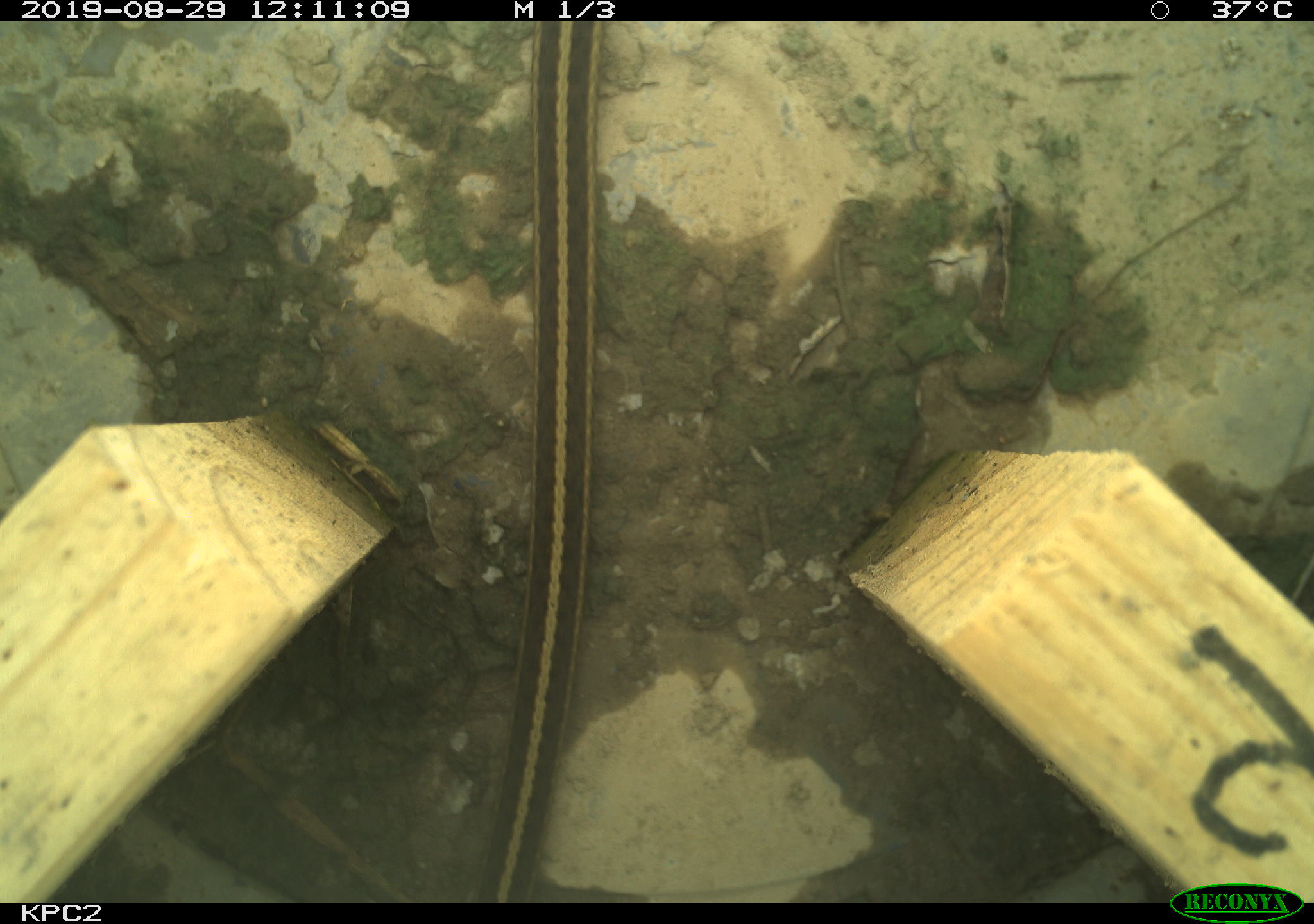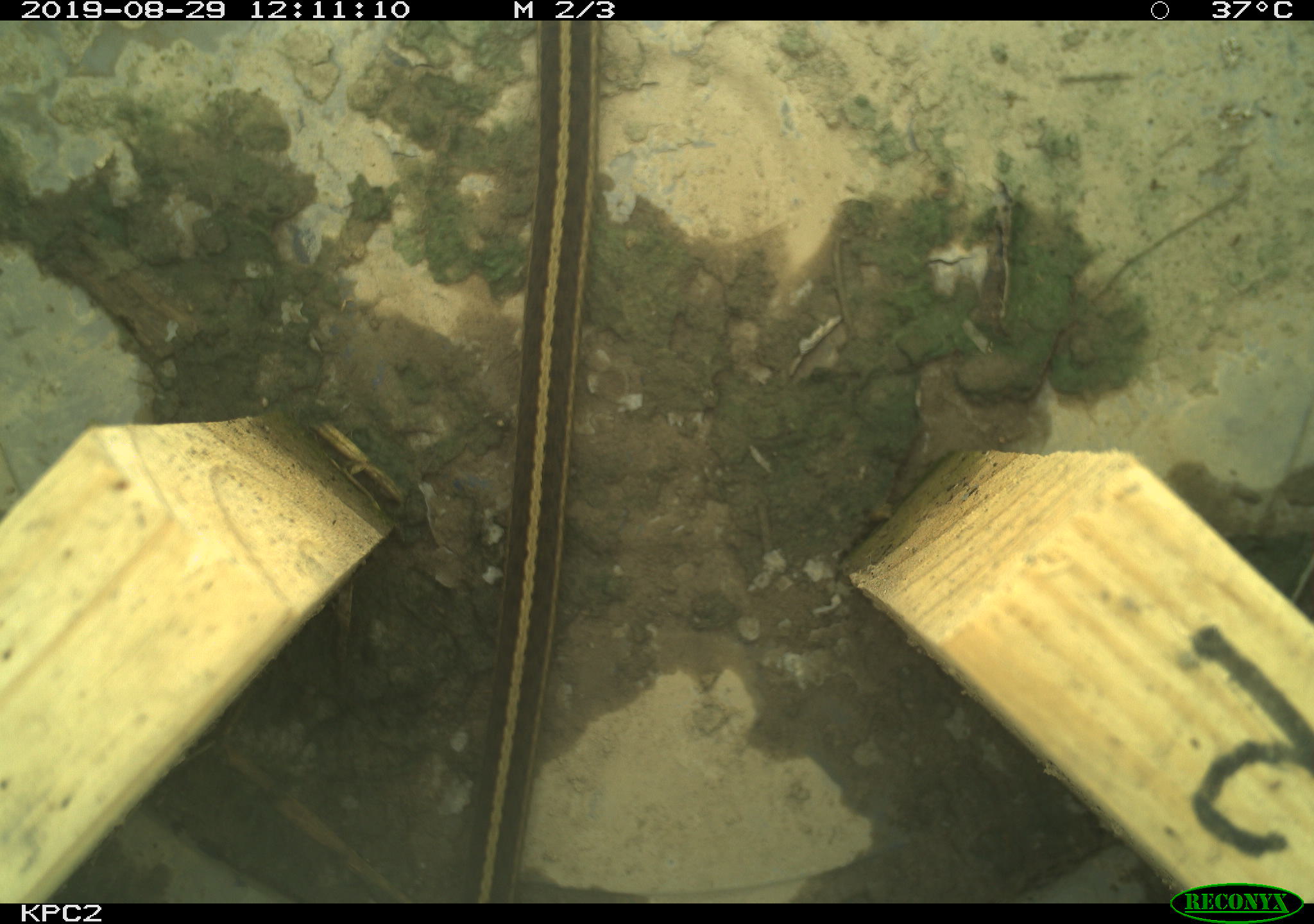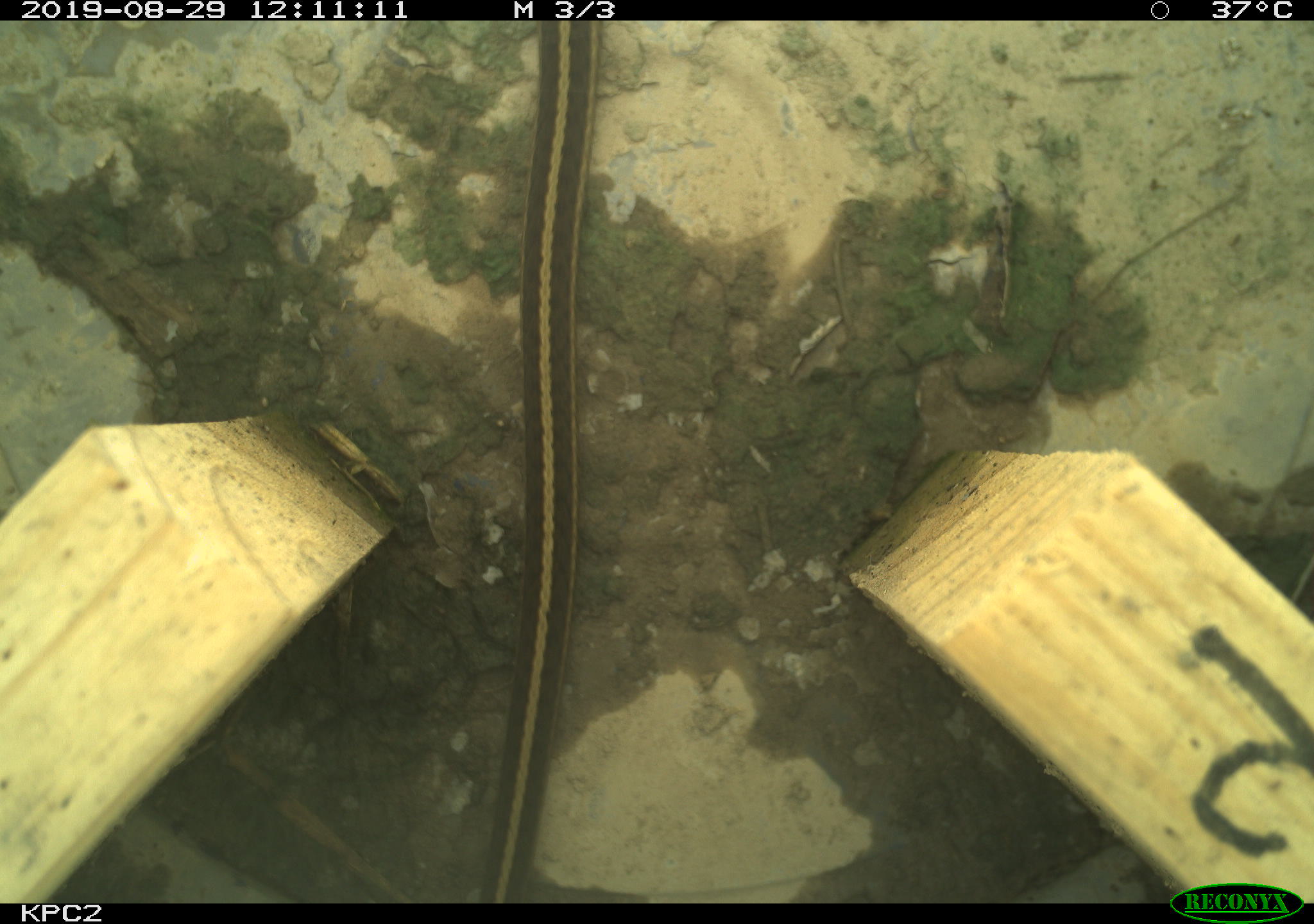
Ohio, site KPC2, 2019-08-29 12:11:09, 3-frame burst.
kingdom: Animalia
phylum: Chordata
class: Reptilia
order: Squamata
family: Colubridae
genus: Thamnophis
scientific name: Thamnophis sirtalis sirtalis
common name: eastern gartersnake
Eastern gartersnake (Thamnophis sirtalis sirtalis).